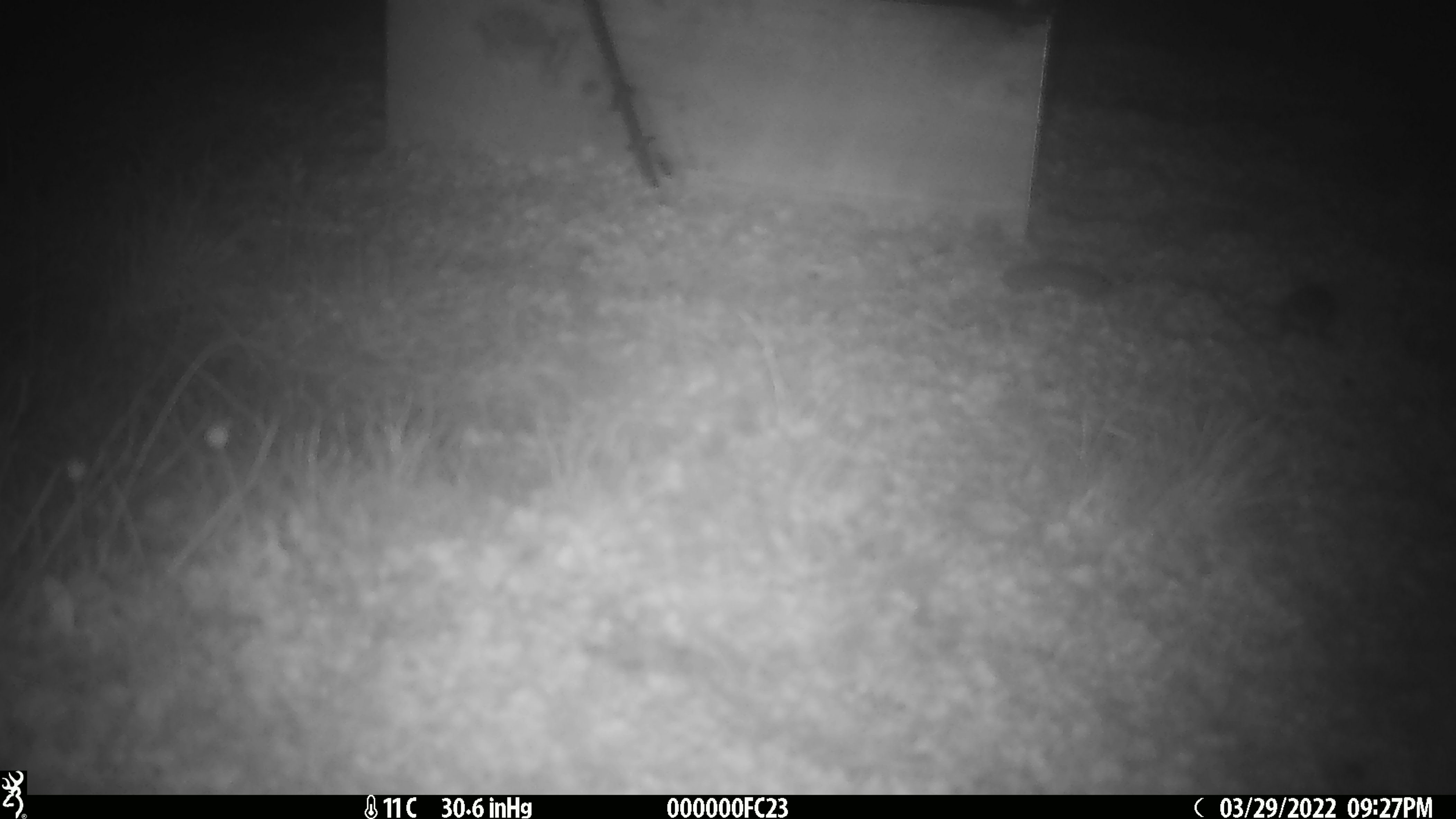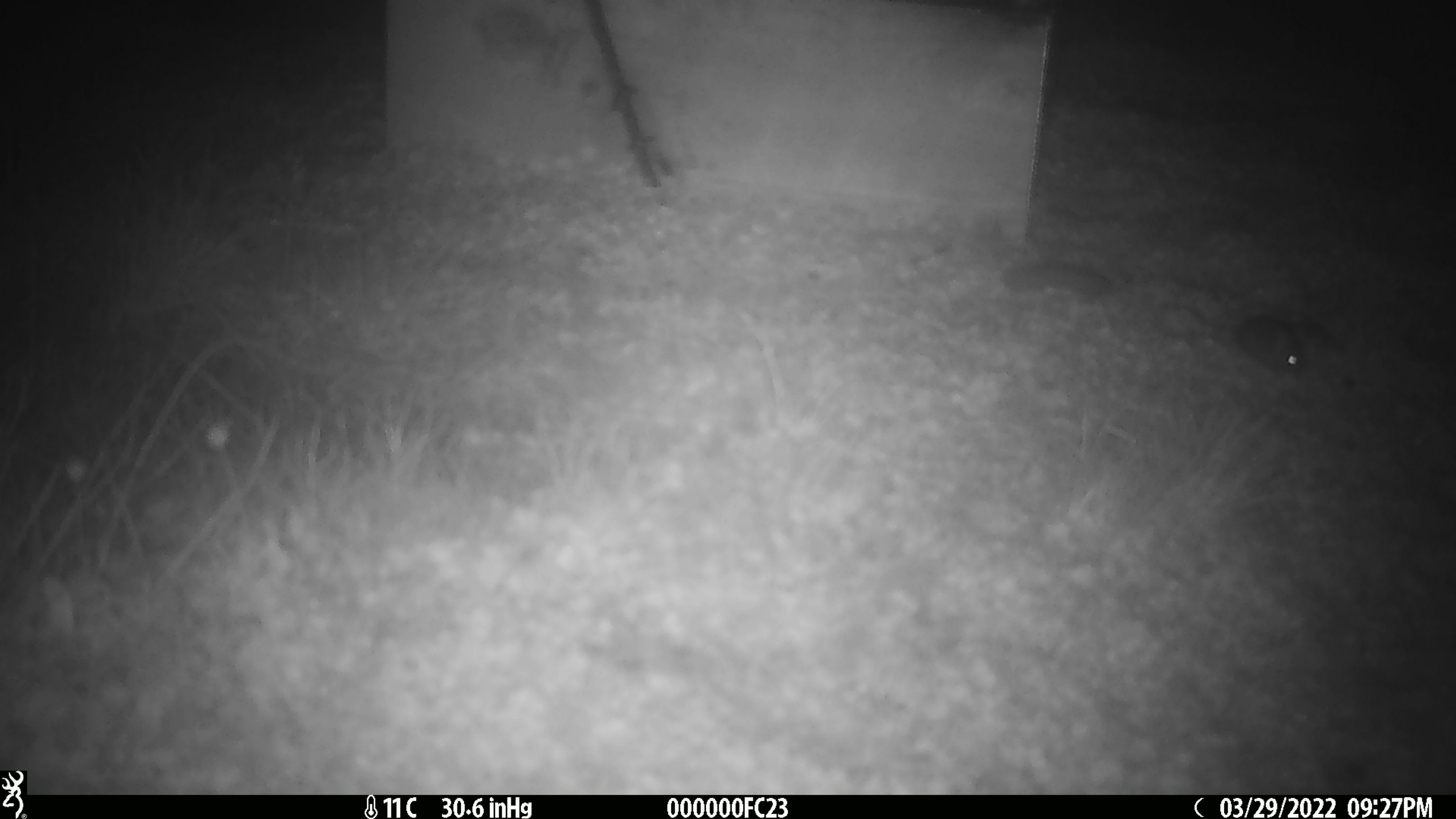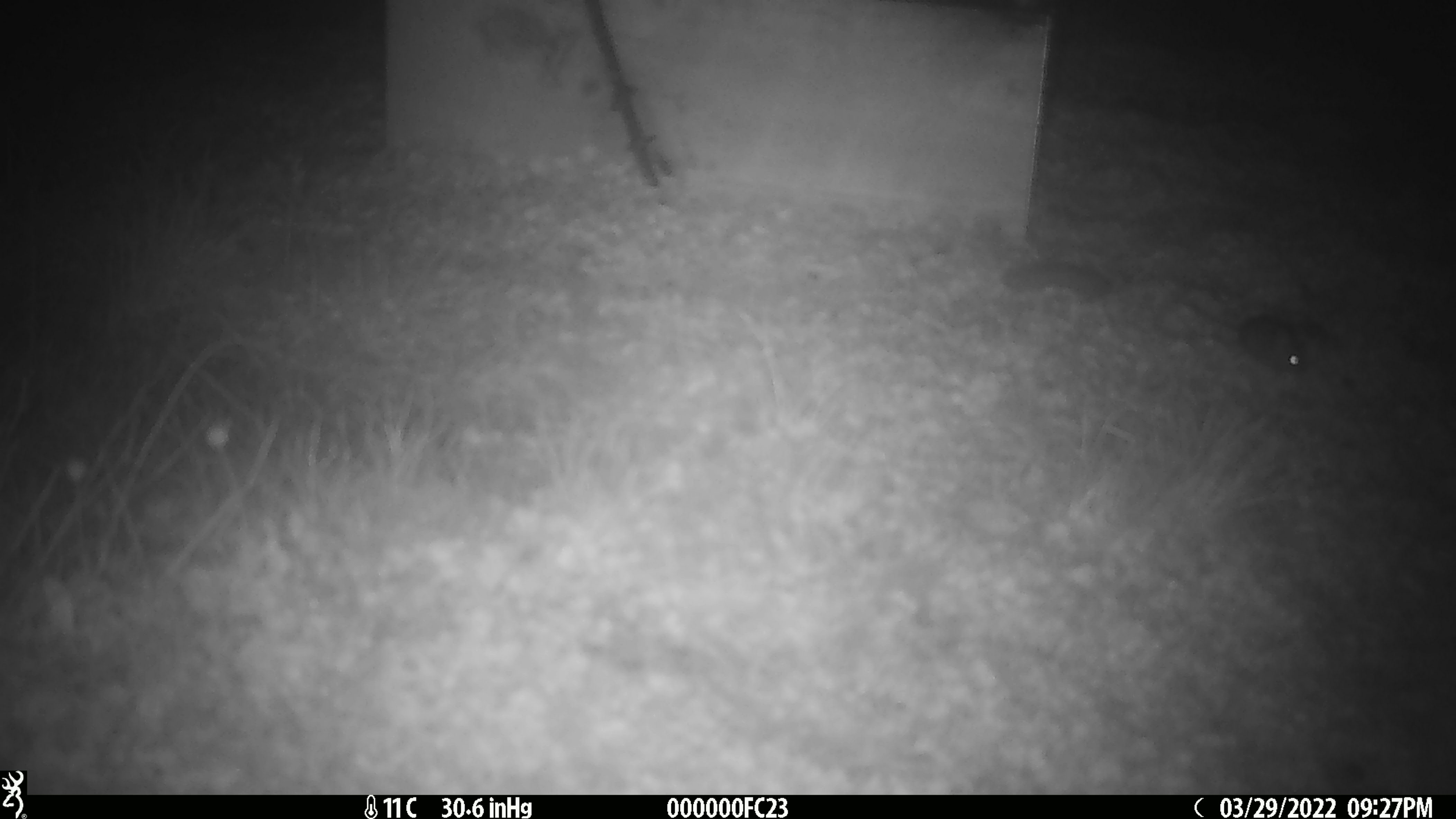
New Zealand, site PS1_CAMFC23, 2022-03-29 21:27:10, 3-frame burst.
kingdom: Animalia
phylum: Chordata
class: Mammalia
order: Rodentia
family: Muridae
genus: Mus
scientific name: Mus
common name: mouse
Mouse (Mus).